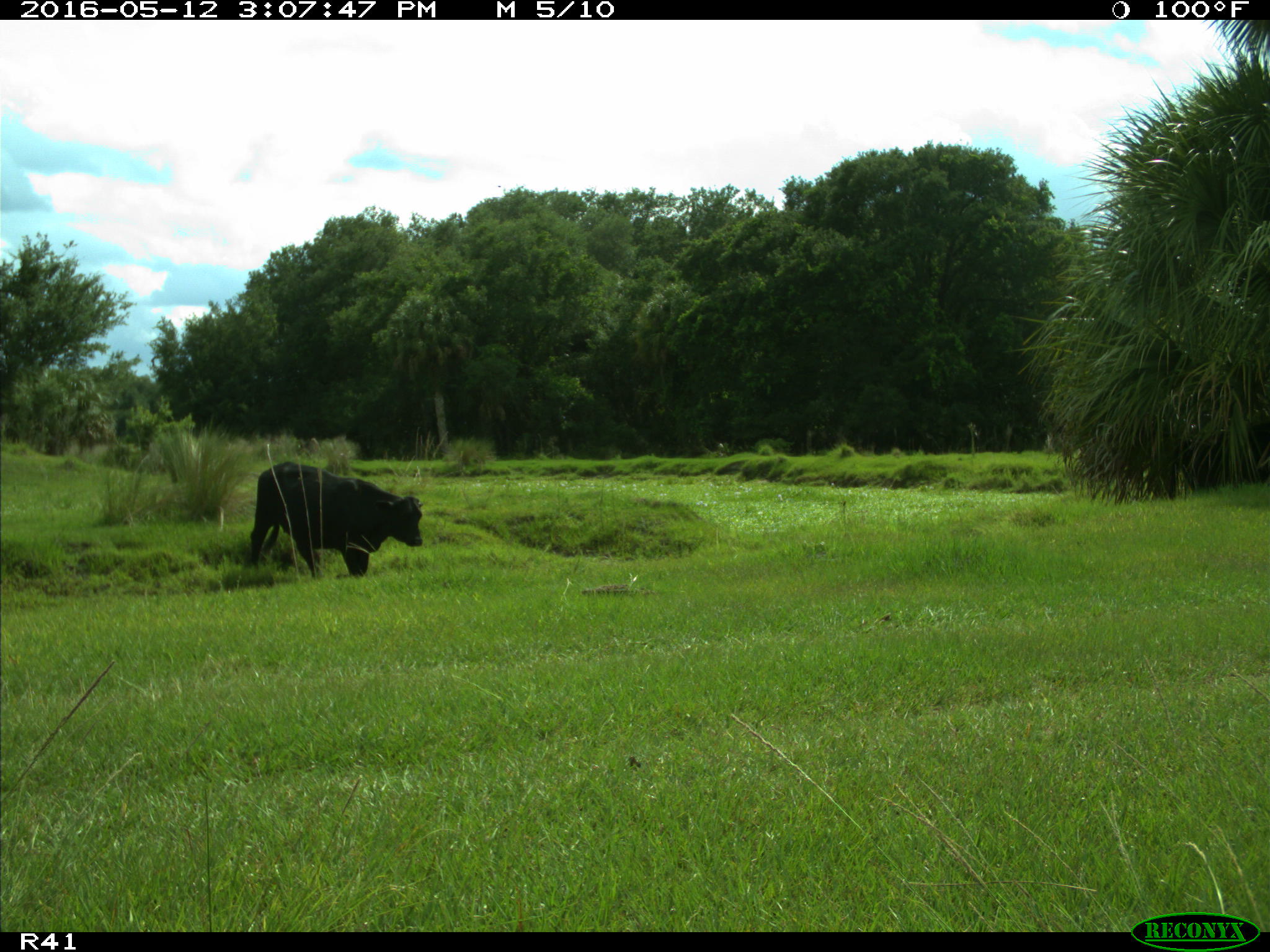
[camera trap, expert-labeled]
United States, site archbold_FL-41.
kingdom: Animalia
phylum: Chordata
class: Mammalia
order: Artiodactyla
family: Bovidae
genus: Bos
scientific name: Bos taurus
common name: domestic cow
Bos taurus (domestic cow).